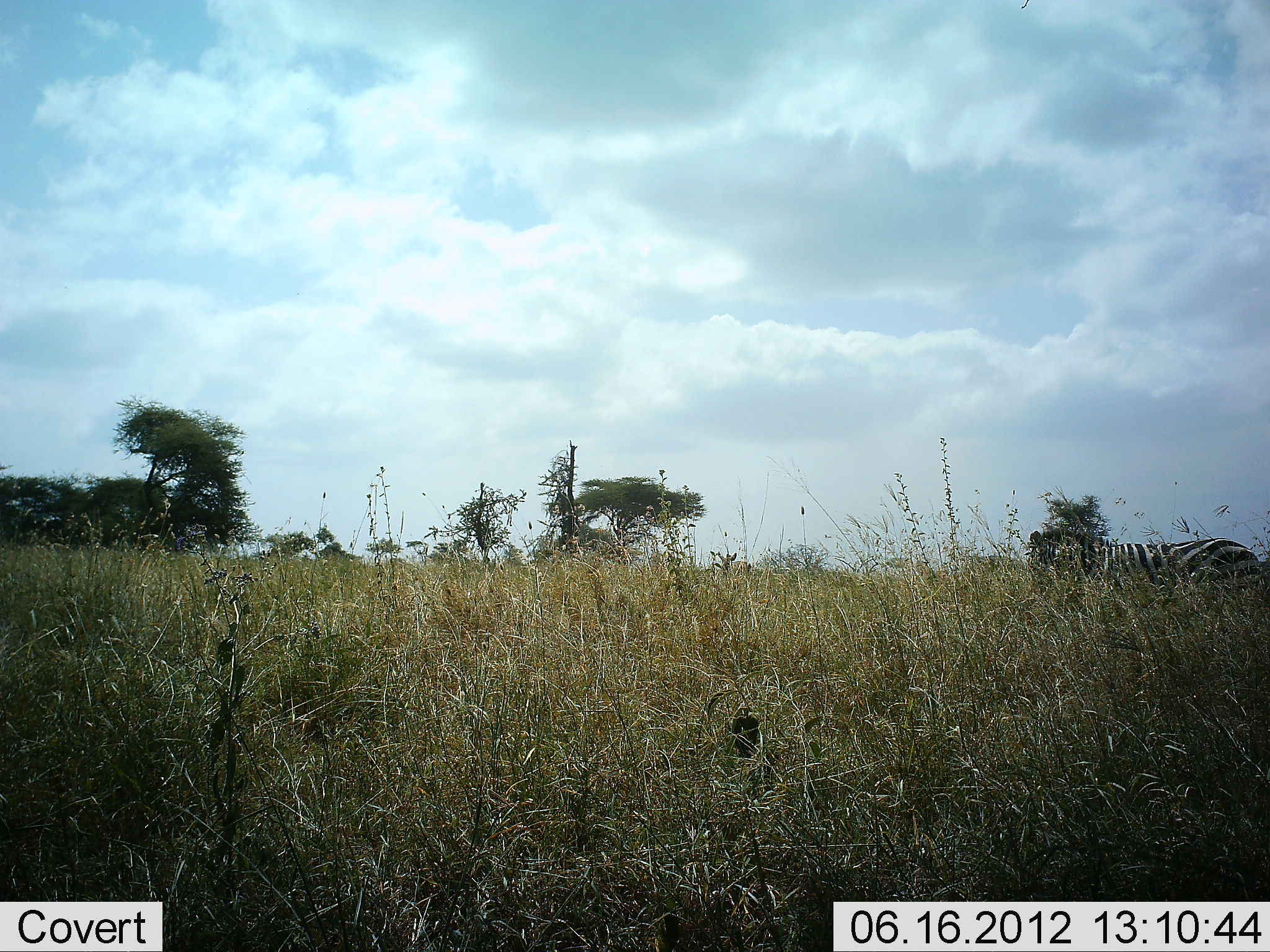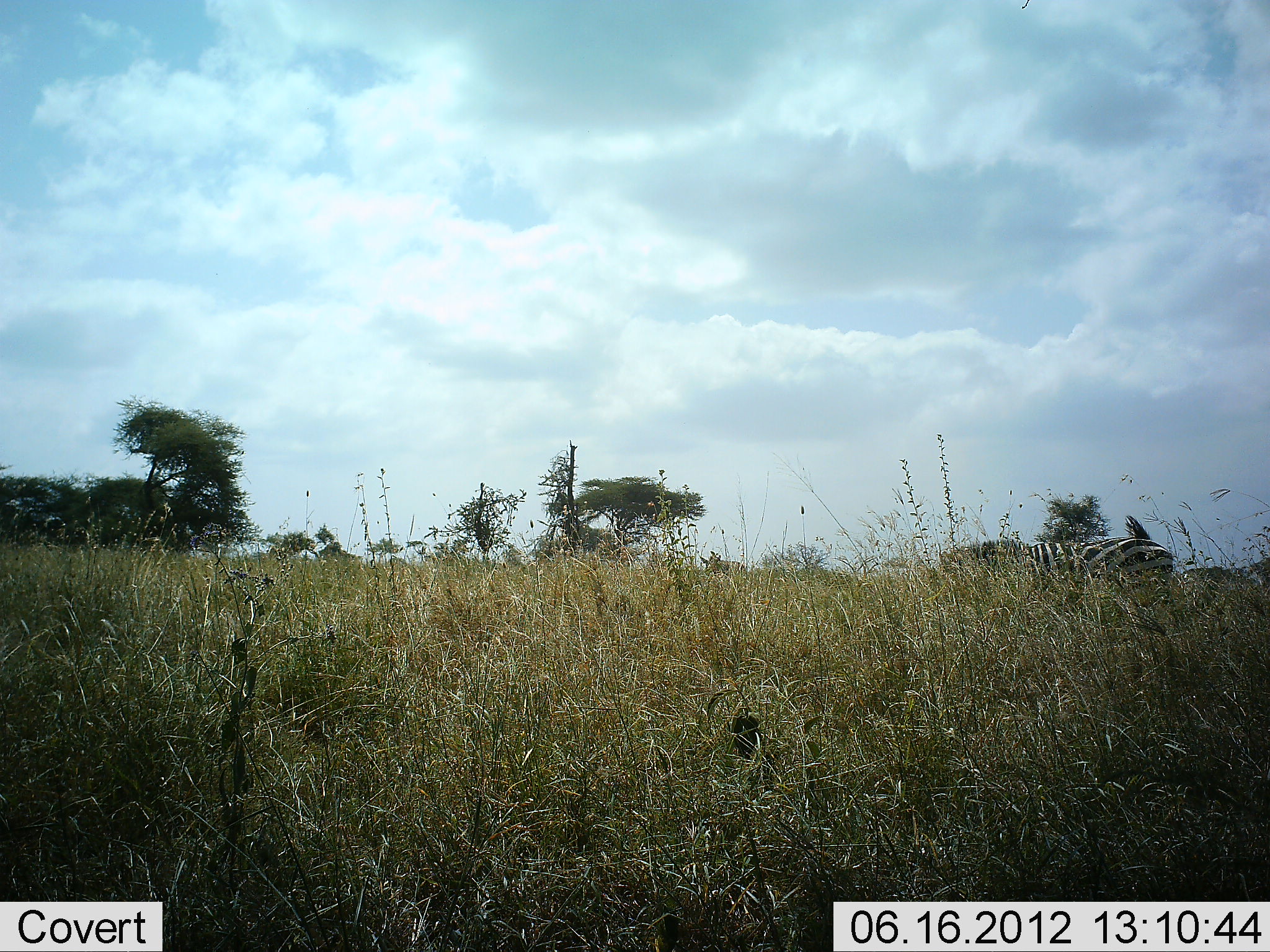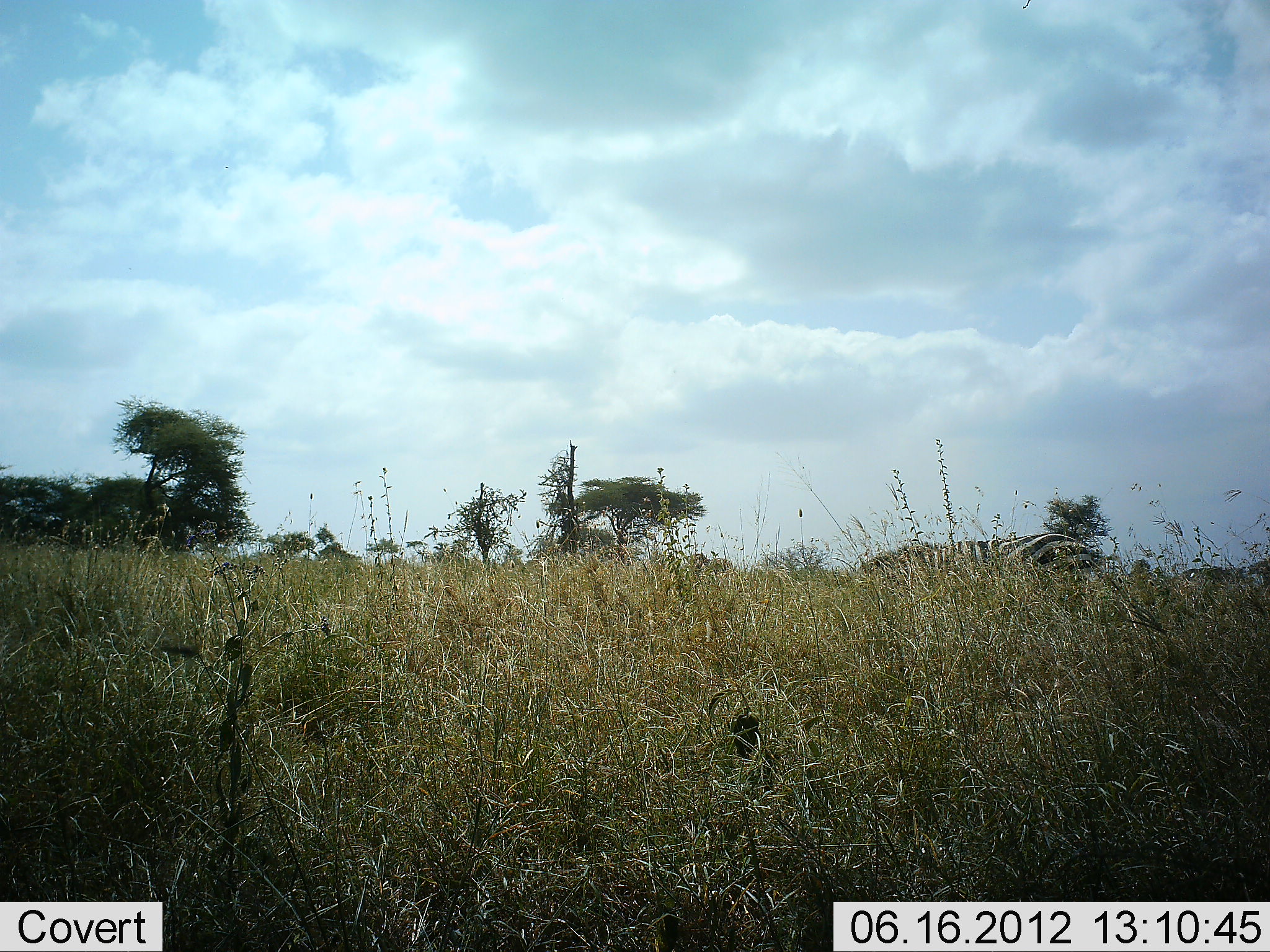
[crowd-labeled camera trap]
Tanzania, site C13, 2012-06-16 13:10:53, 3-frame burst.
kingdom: Animalia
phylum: Chordata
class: Mammalia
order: Perissodactyla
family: Equidae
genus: Equus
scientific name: Equus quagga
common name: plains zebra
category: zebra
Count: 2.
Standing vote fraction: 0%.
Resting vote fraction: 0%.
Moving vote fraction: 100%.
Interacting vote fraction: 0%.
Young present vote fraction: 0%.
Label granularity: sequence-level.